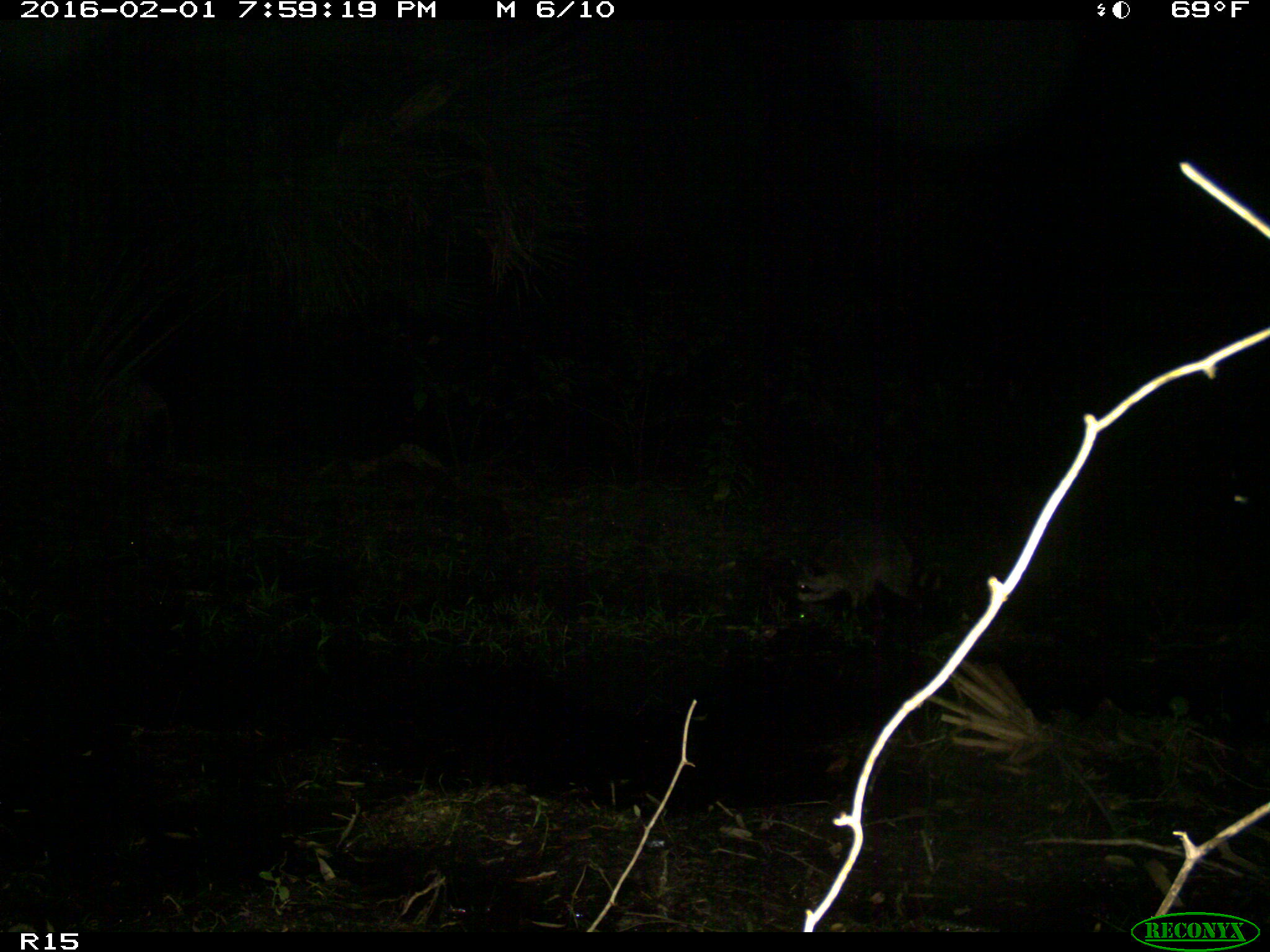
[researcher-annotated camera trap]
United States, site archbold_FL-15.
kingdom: Animalia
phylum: Chordata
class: Mammalia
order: Carnivora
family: Procyonidae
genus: Procyon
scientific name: Procyon lotor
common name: common raccoon